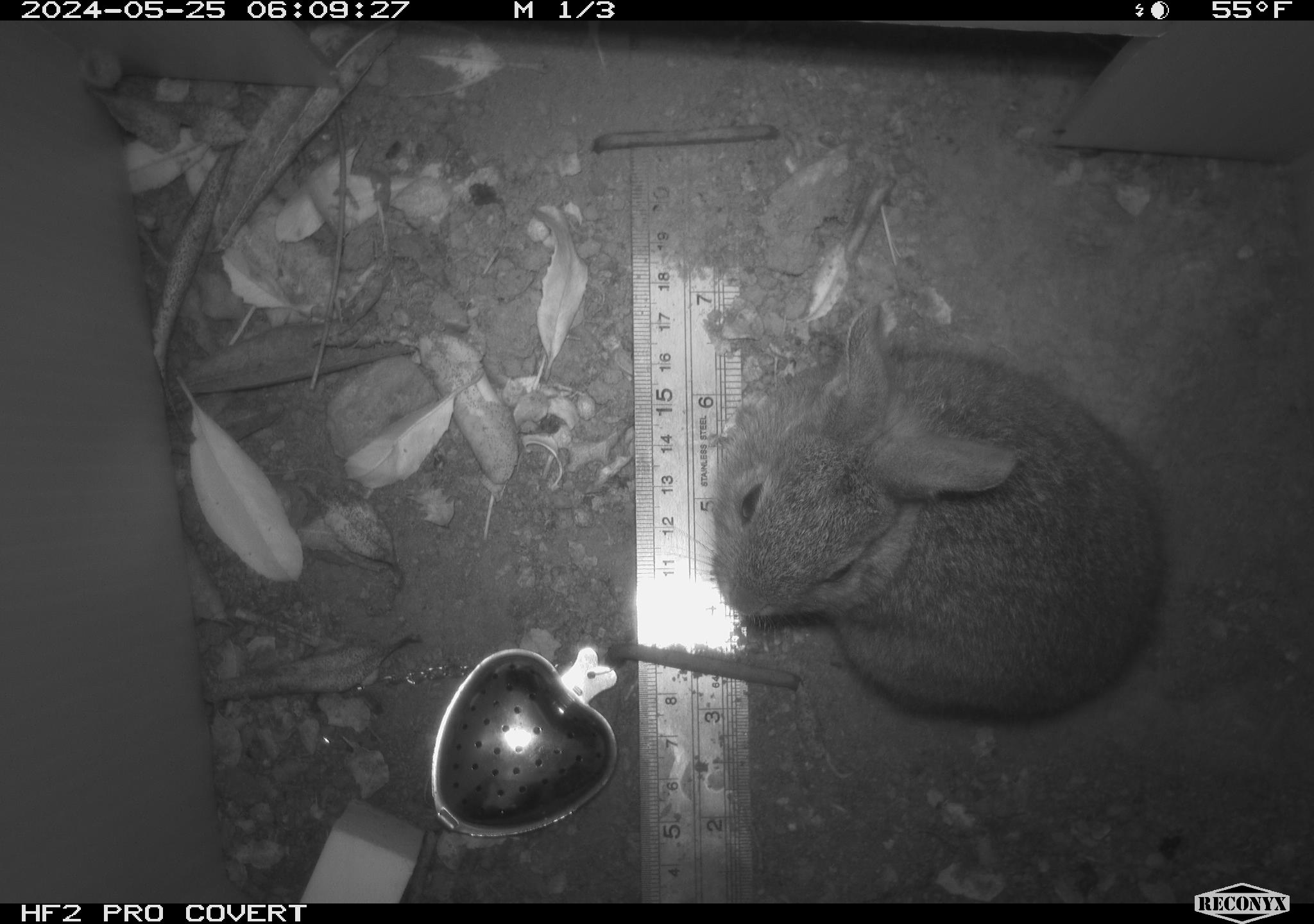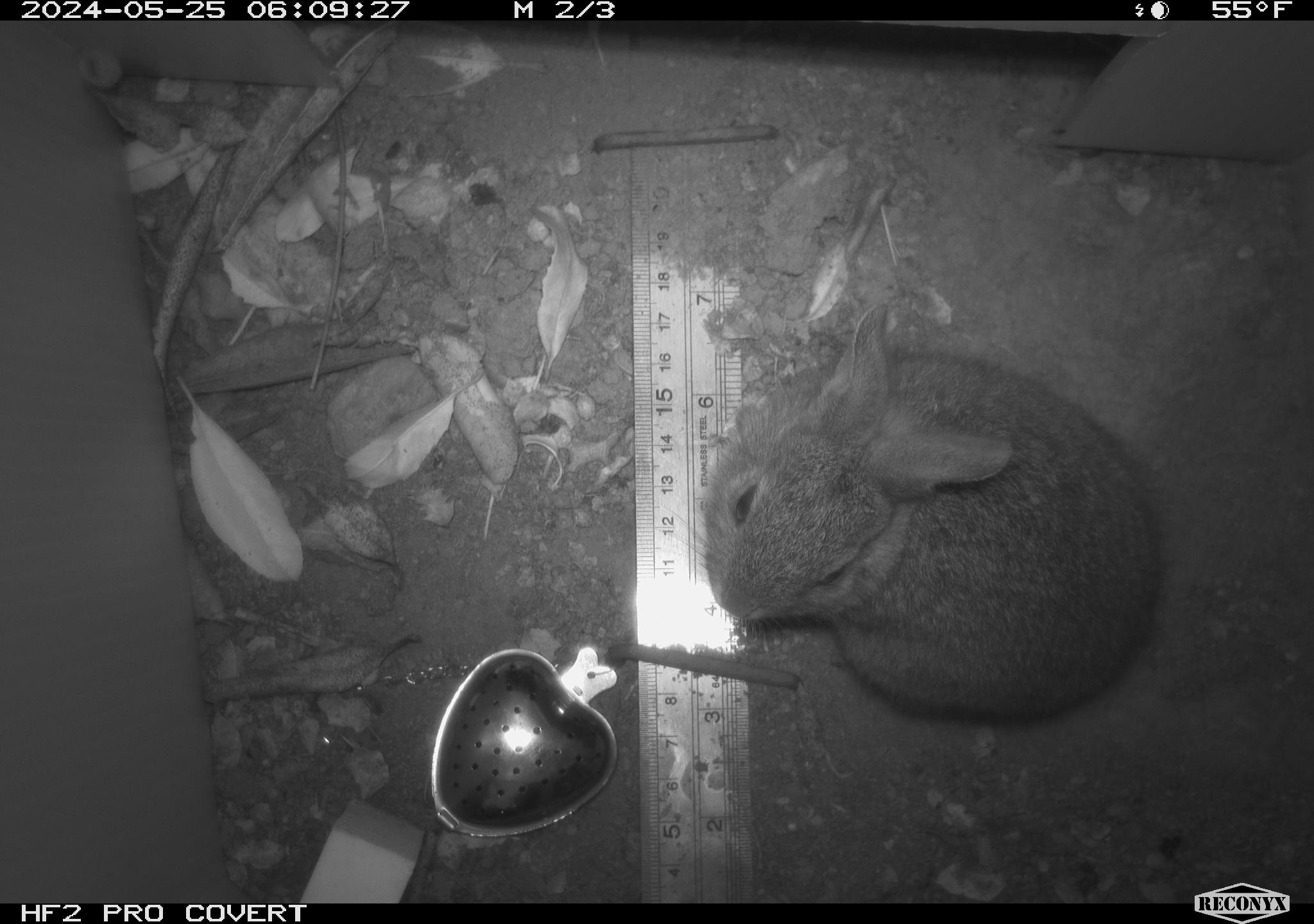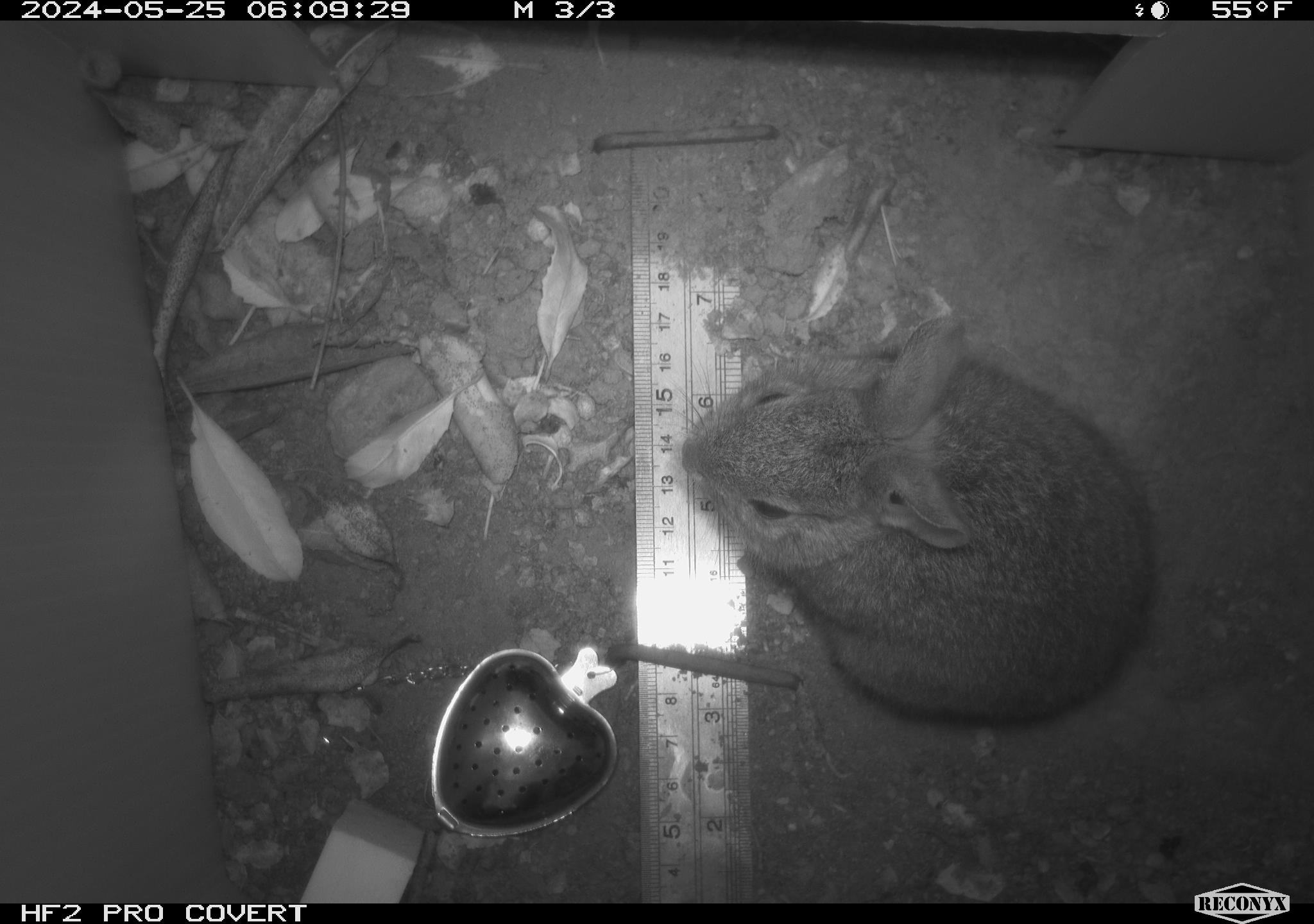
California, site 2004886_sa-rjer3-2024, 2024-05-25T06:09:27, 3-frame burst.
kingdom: Animalia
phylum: Chordata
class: Mammalia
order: Lagomorpha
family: Leporidae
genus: Sylvilagus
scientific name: Sylvilagus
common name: cottontail rabbits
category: sylvilagus species